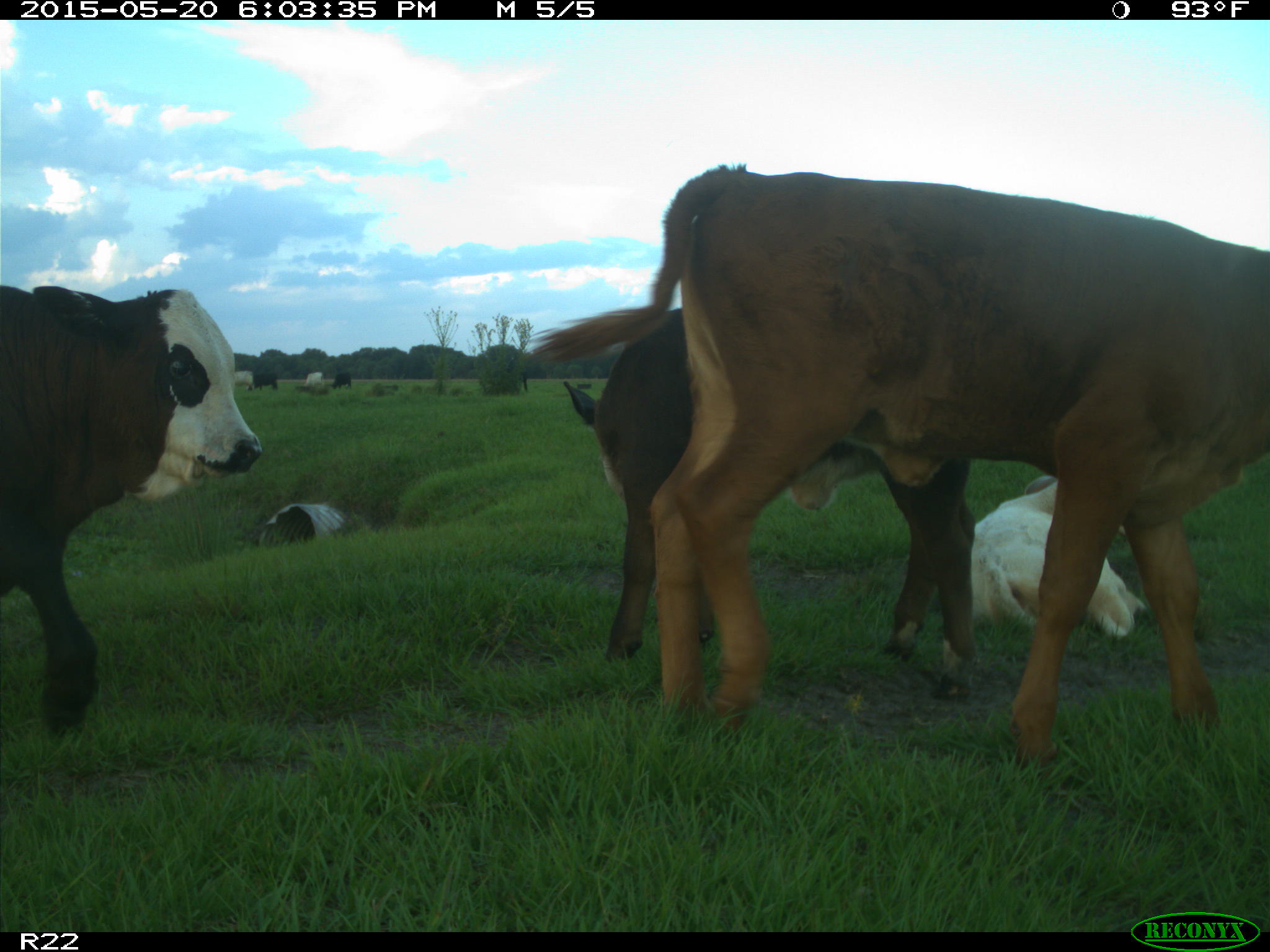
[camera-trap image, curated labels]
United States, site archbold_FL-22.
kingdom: Animalia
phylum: Chordata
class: Mammalia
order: Artiodactyla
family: Bovidae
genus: Bos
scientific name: Bos taurus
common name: domestic cow